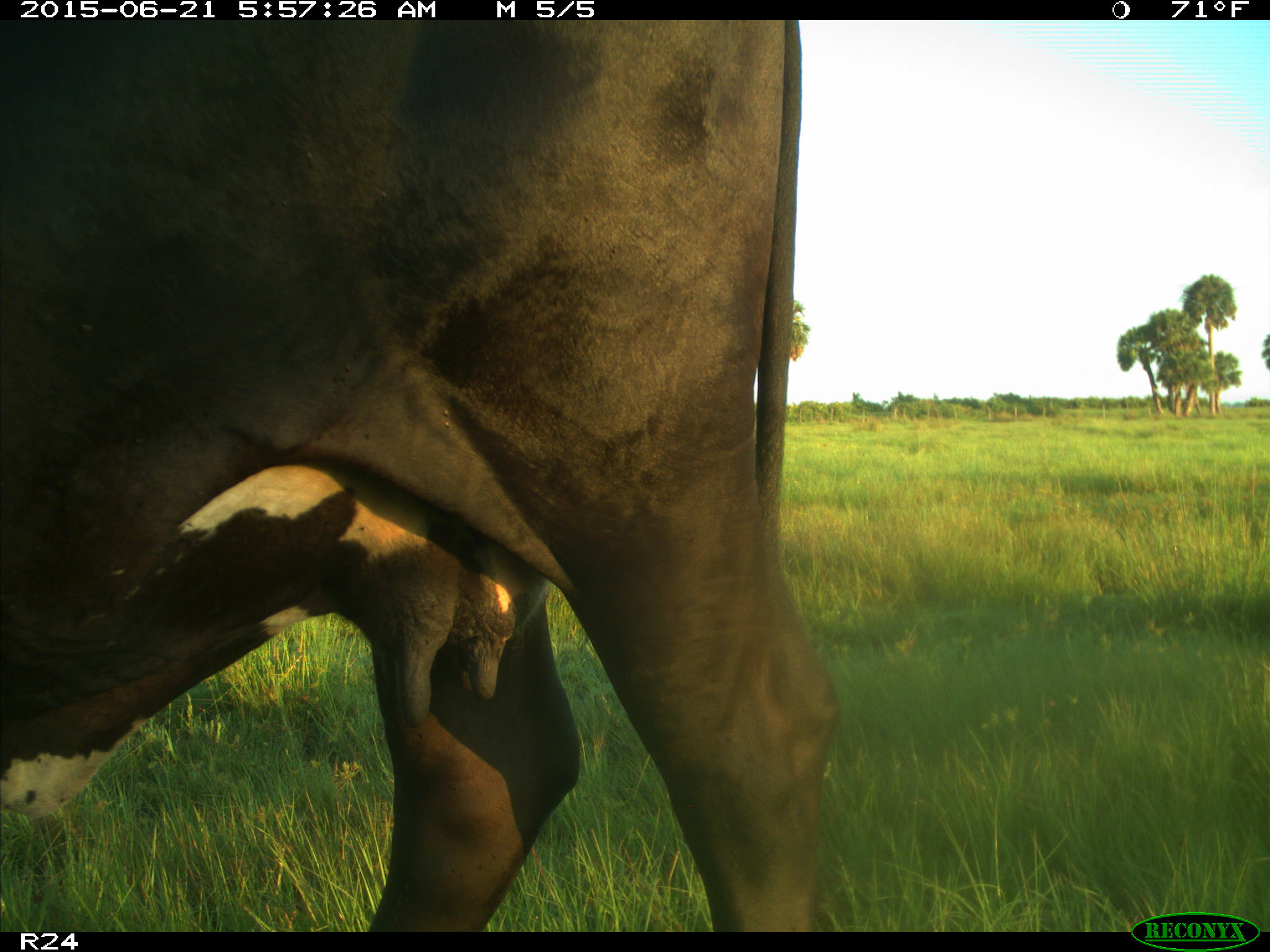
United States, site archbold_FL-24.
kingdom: Animalia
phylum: Chordata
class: Mammalia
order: Artiodactyla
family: Bovidae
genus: Bos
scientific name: Bos taurus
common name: domestic cow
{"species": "Bos taurus (domestic cow)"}